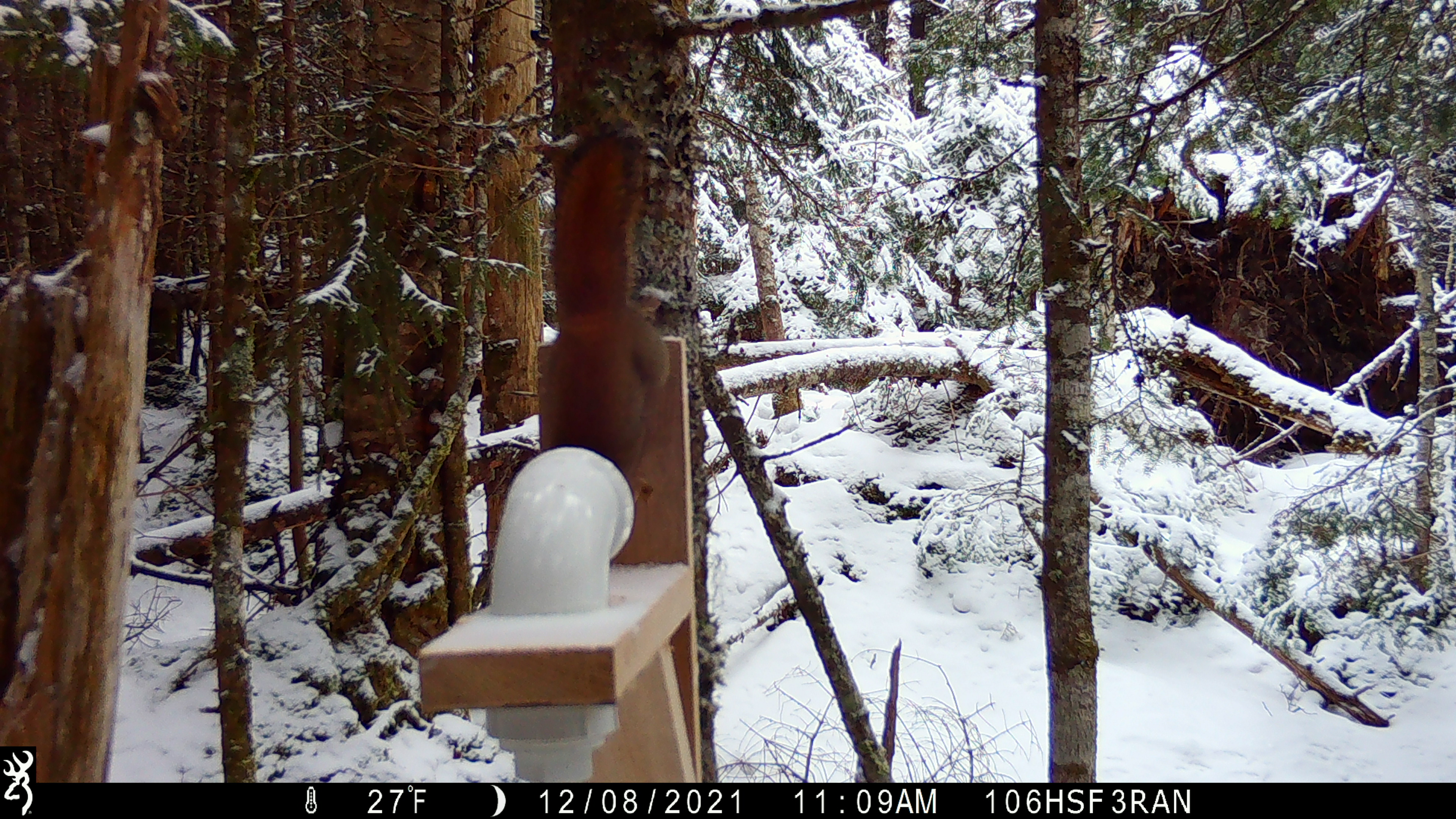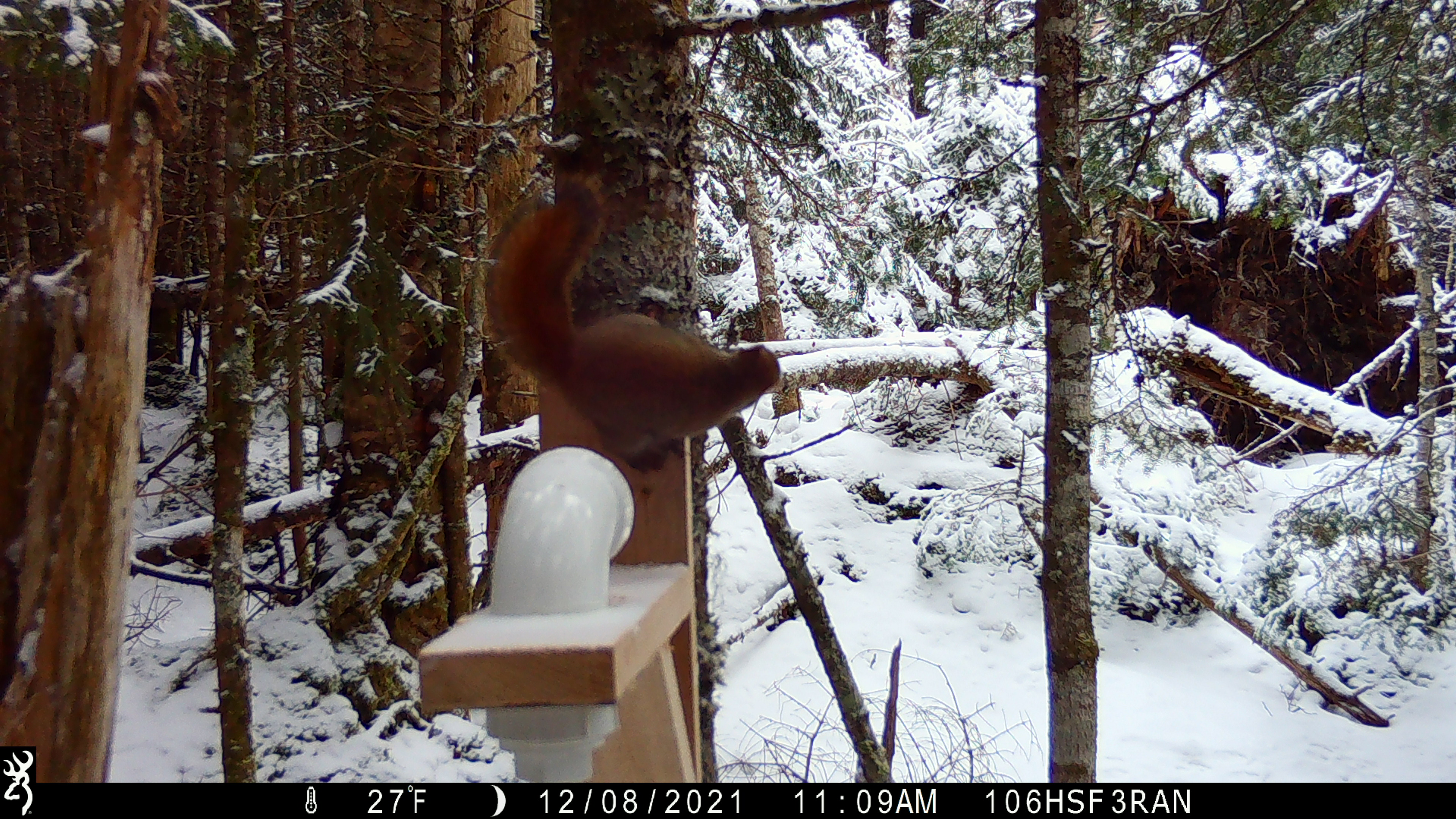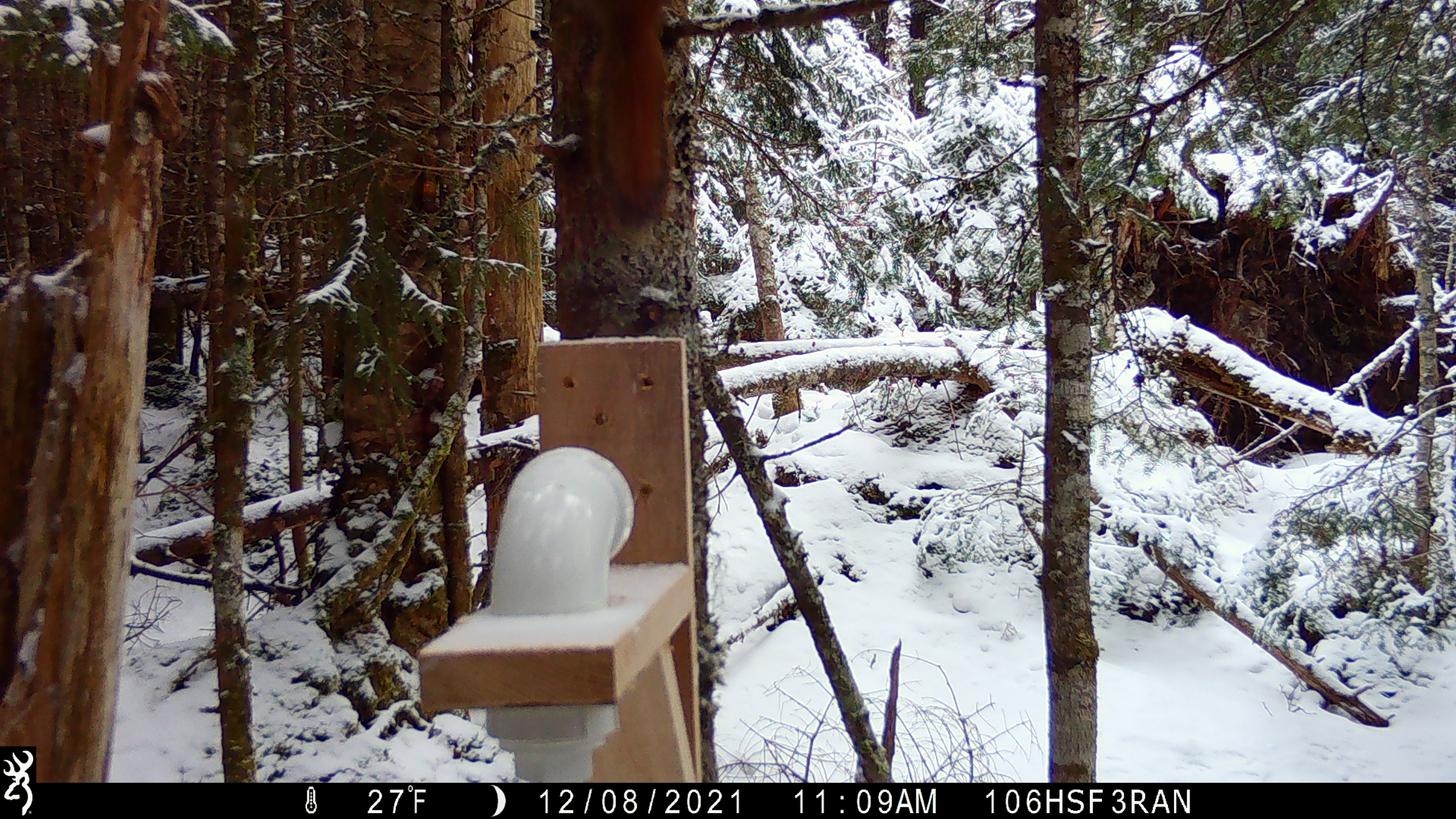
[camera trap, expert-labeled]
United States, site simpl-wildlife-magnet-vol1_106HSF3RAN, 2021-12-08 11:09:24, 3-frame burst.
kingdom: Animalia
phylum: Chordata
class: Mammalia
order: Rodentia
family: Sciuridae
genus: Tamiasciurus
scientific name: Tamiasciurus hudsonicus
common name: red squirrel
Red squirrel (Tamiasciurus hudsonicus).